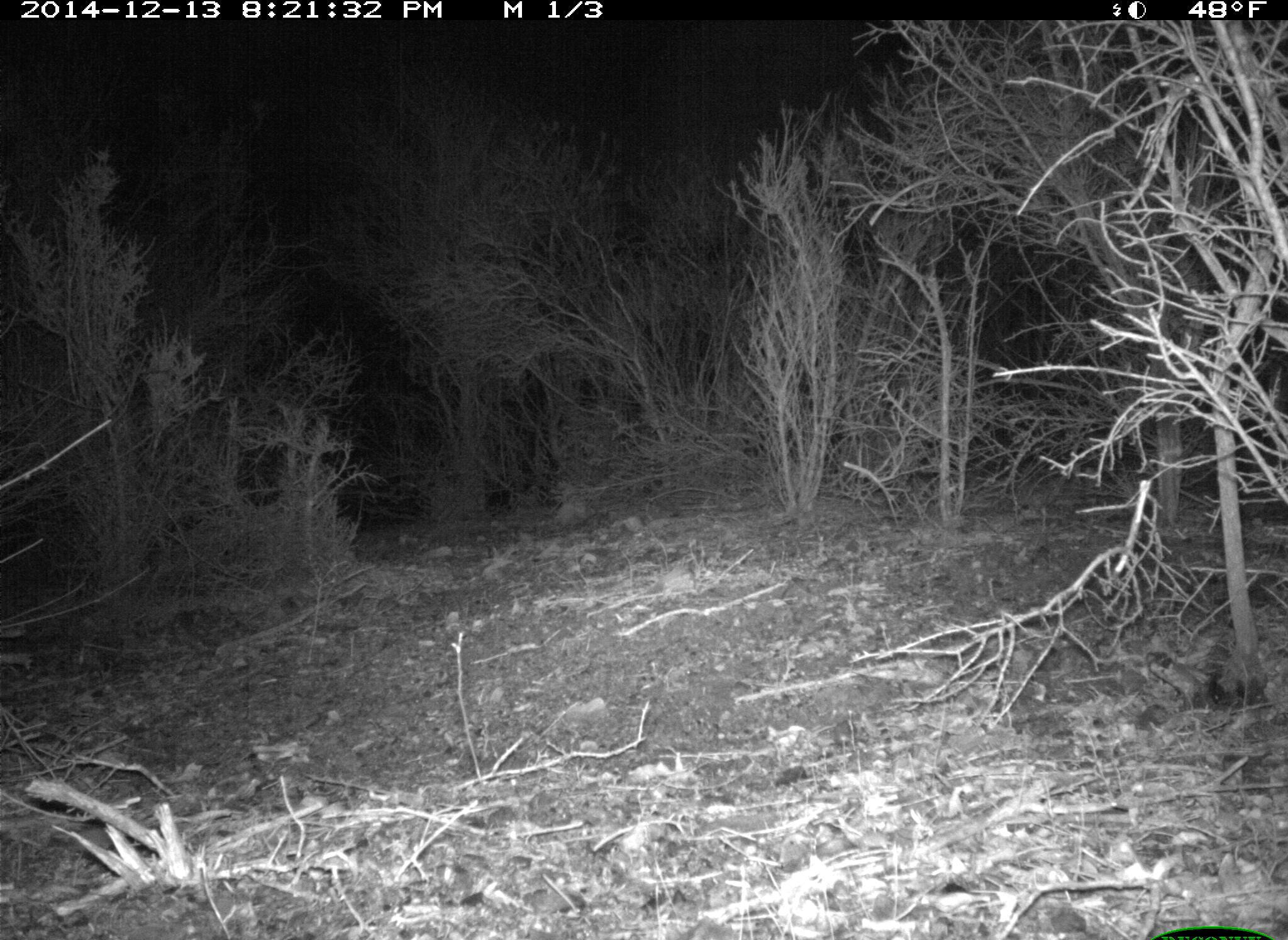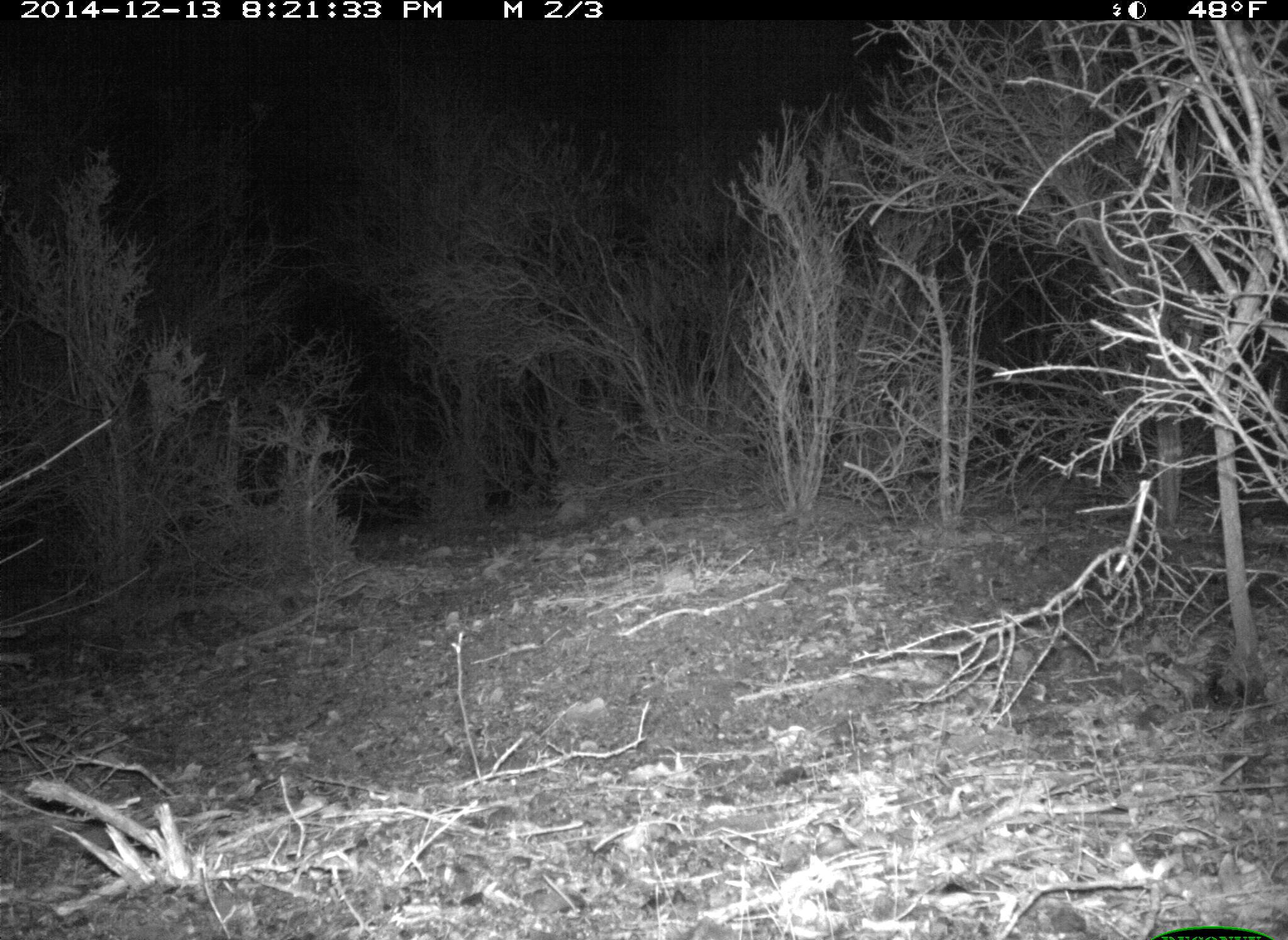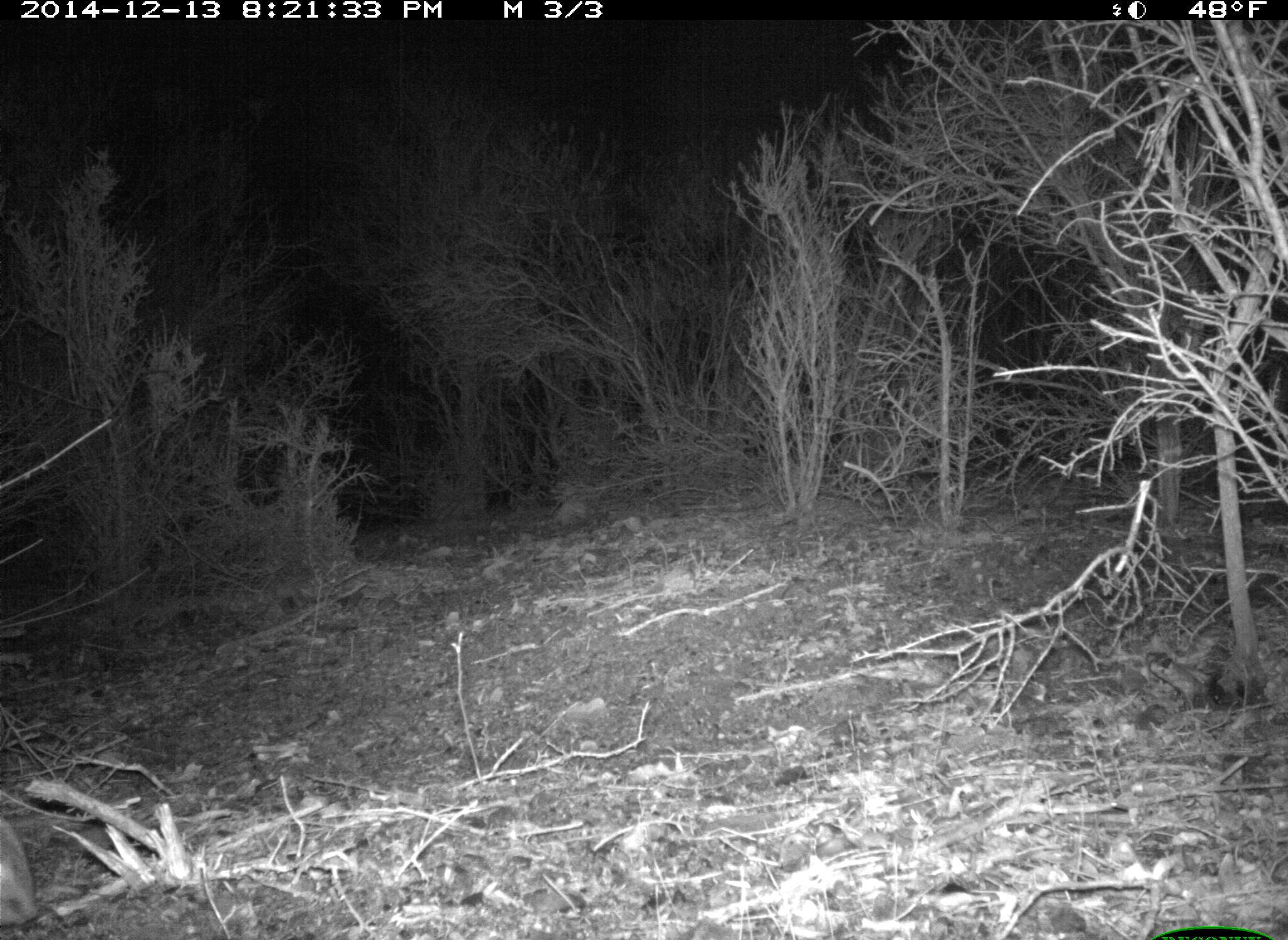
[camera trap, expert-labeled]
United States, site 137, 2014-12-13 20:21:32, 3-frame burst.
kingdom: Animalia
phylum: Chordata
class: Mammalia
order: Rodentia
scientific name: Rodentia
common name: rodent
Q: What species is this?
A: Rodent (Rodentia).